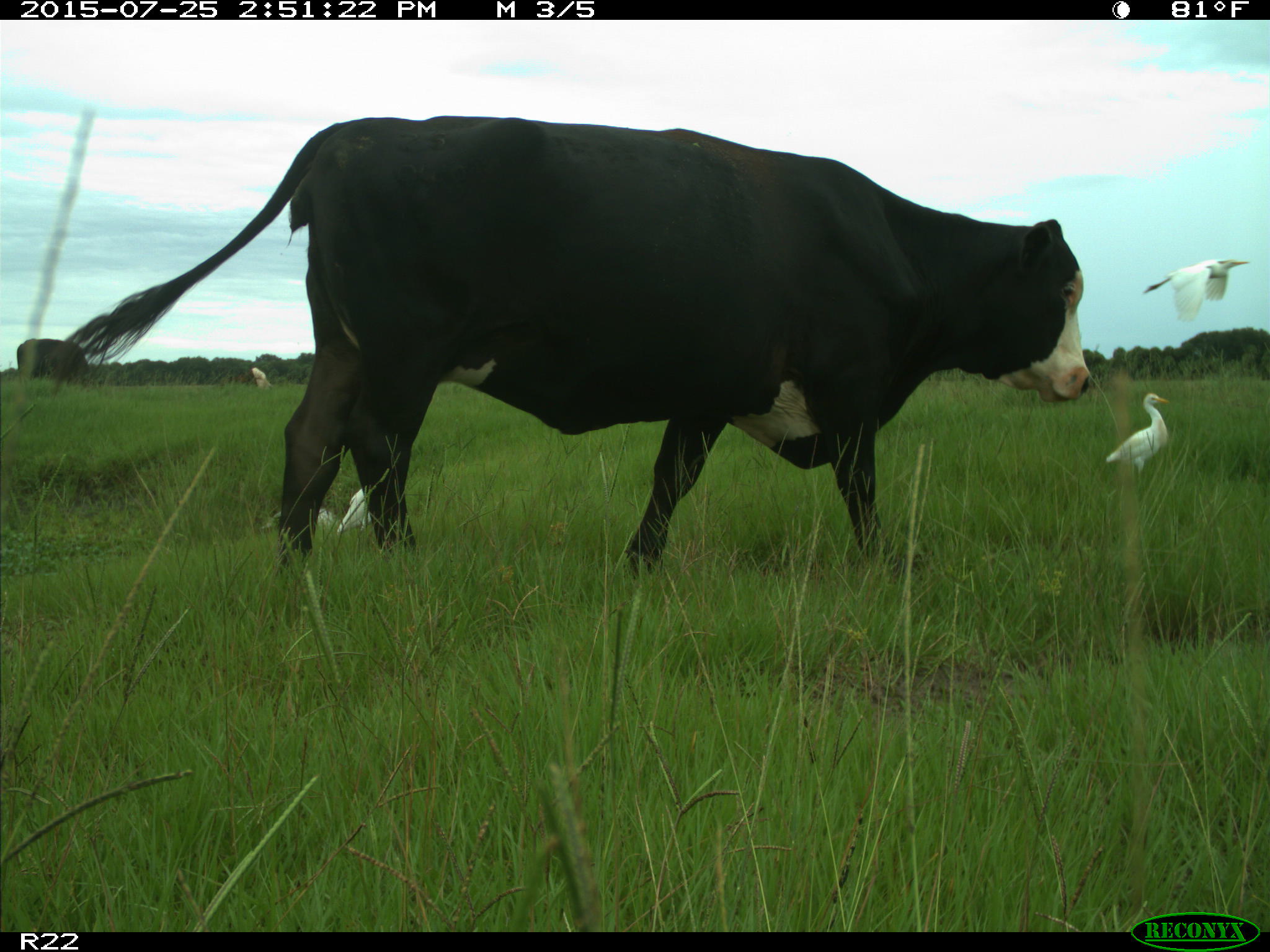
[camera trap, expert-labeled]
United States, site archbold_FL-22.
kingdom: Animalia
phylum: Chordata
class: Mammalia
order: Artiodactyla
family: Bovidae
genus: Bos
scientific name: Bos taurus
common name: domestic cow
Bos taurus (domestic cow).